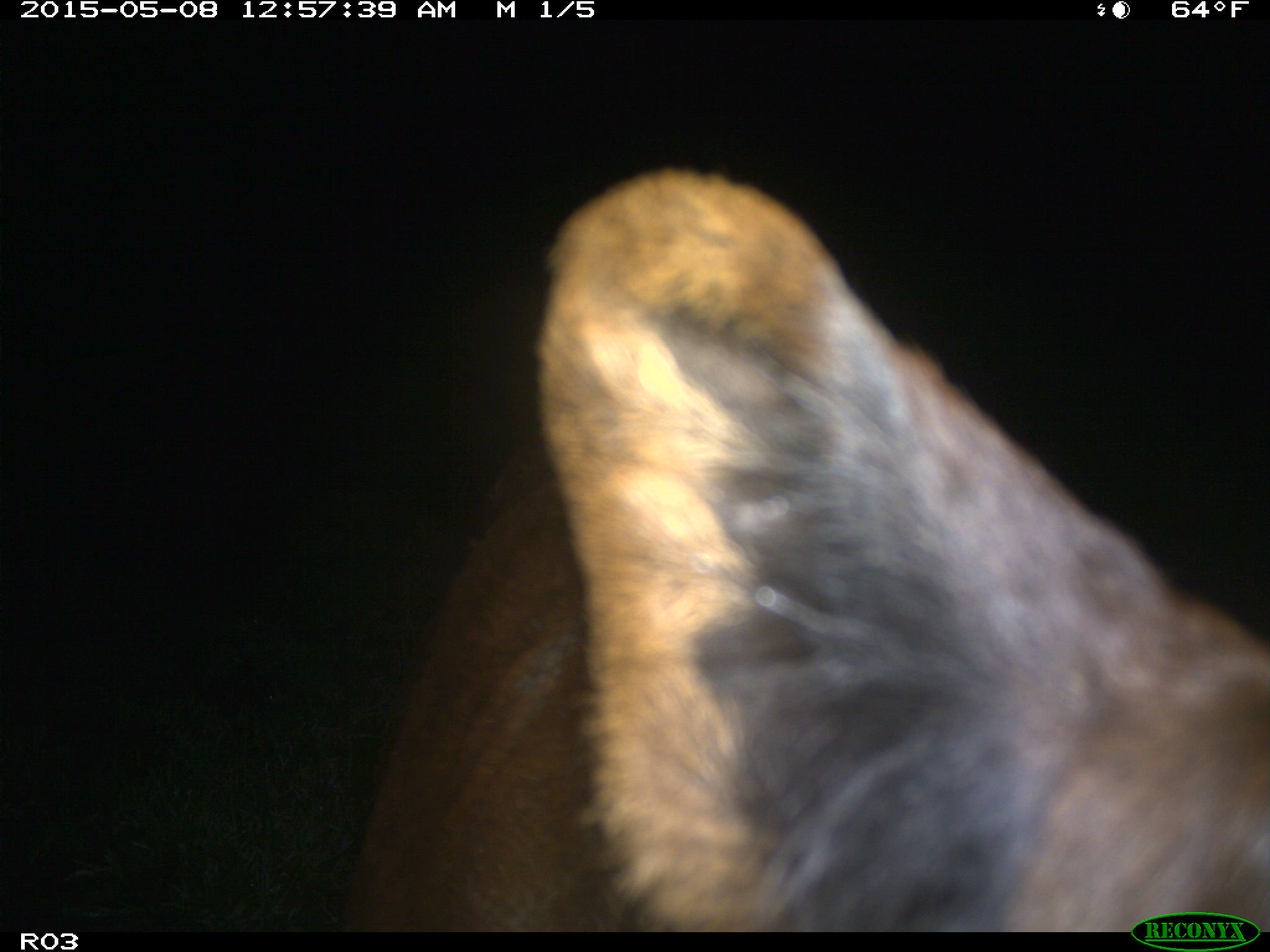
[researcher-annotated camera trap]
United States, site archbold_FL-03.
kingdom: Animalia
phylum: Chordata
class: Mammalia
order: Artiodactyla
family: Bovidae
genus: Bos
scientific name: Bos taurus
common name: domestic cow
Bos taurus (domestic cow).